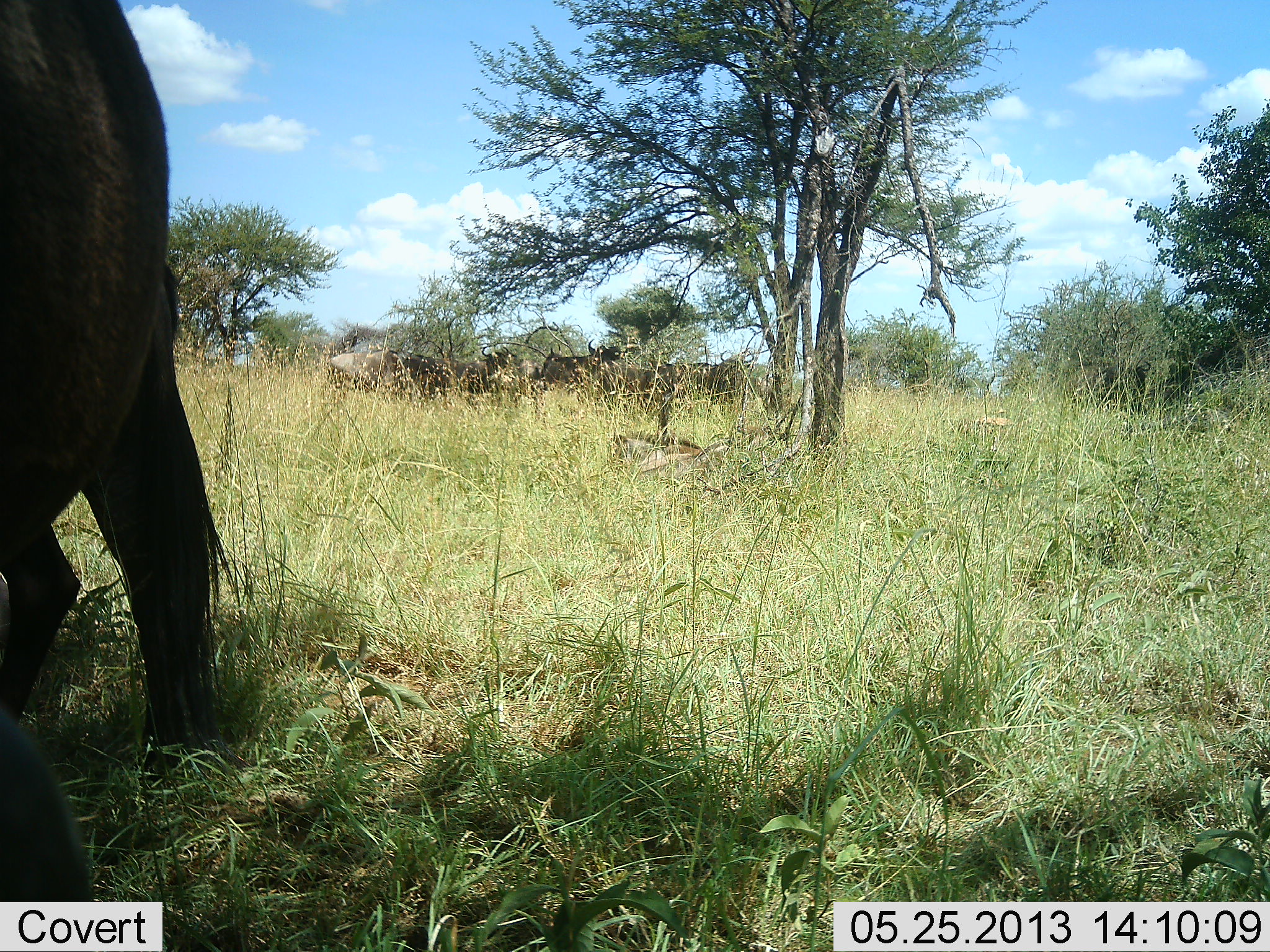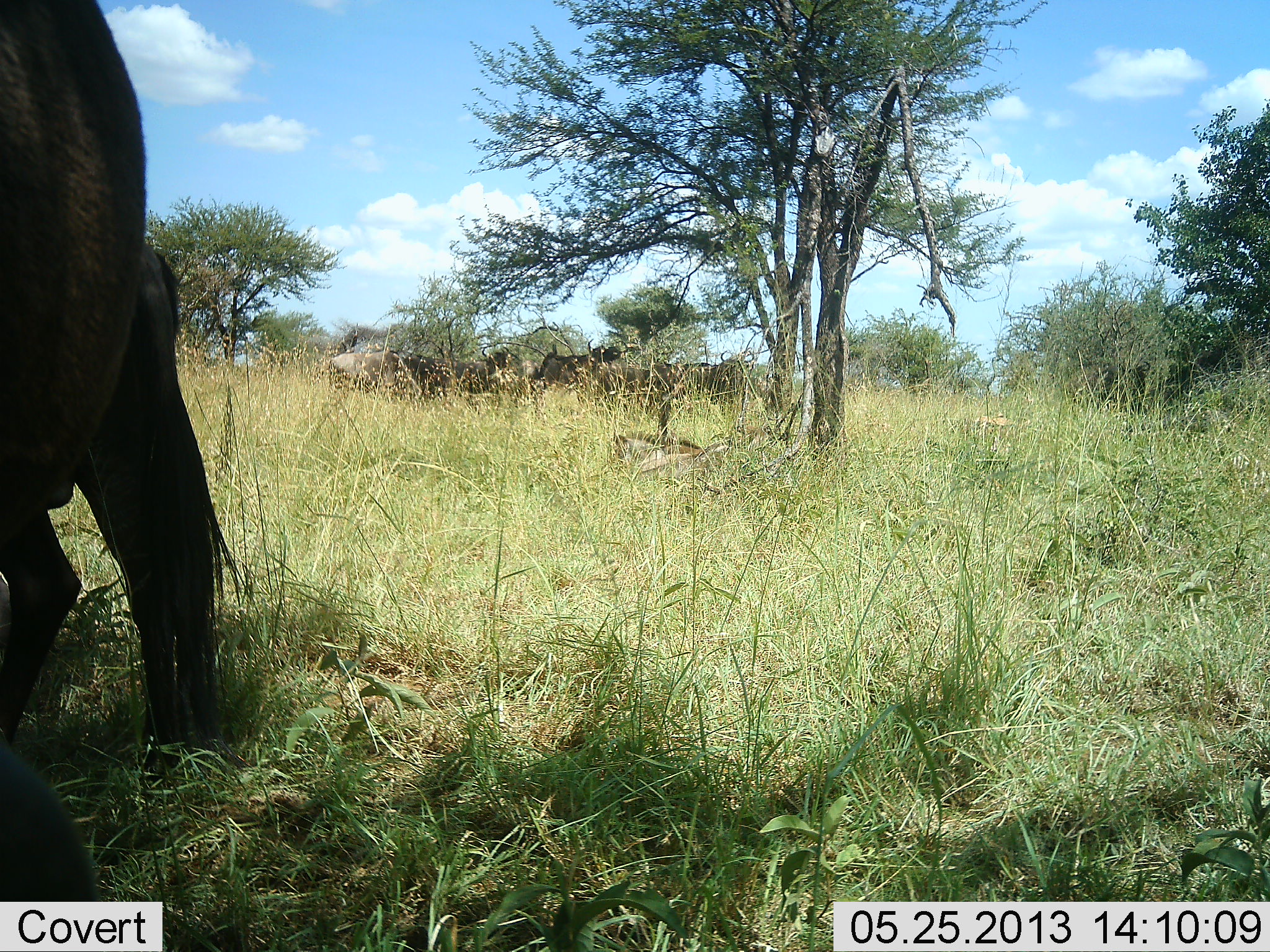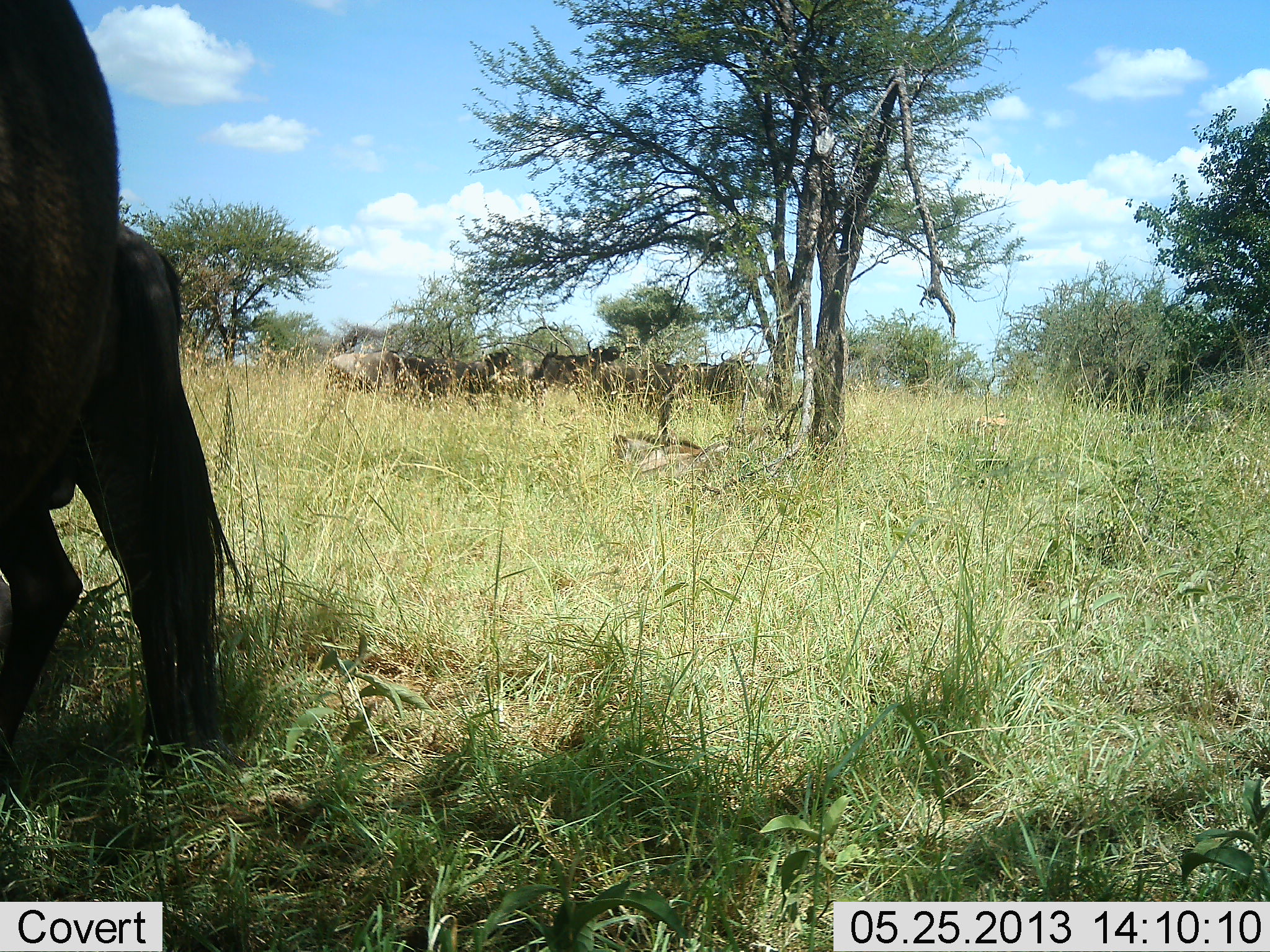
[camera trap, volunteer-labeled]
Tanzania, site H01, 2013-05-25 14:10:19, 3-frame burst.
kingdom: Animalia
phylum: Chordata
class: Mammalia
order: Artiodactyla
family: Bovidae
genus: Connochaetes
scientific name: Connochaetes taurinus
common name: blue wildebeest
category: wildebeest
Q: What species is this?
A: Wildebeest (blue wildebeest) (Connochaetes taurinus).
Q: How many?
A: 9.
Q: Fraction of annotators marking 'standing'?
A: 90%.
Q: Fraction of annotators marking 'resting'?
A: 20%.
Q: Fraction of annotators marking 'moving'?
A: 10%.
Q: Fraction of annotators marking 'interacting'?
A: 0%.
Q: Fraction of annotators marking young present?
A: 10%.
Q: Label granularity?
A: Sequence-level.